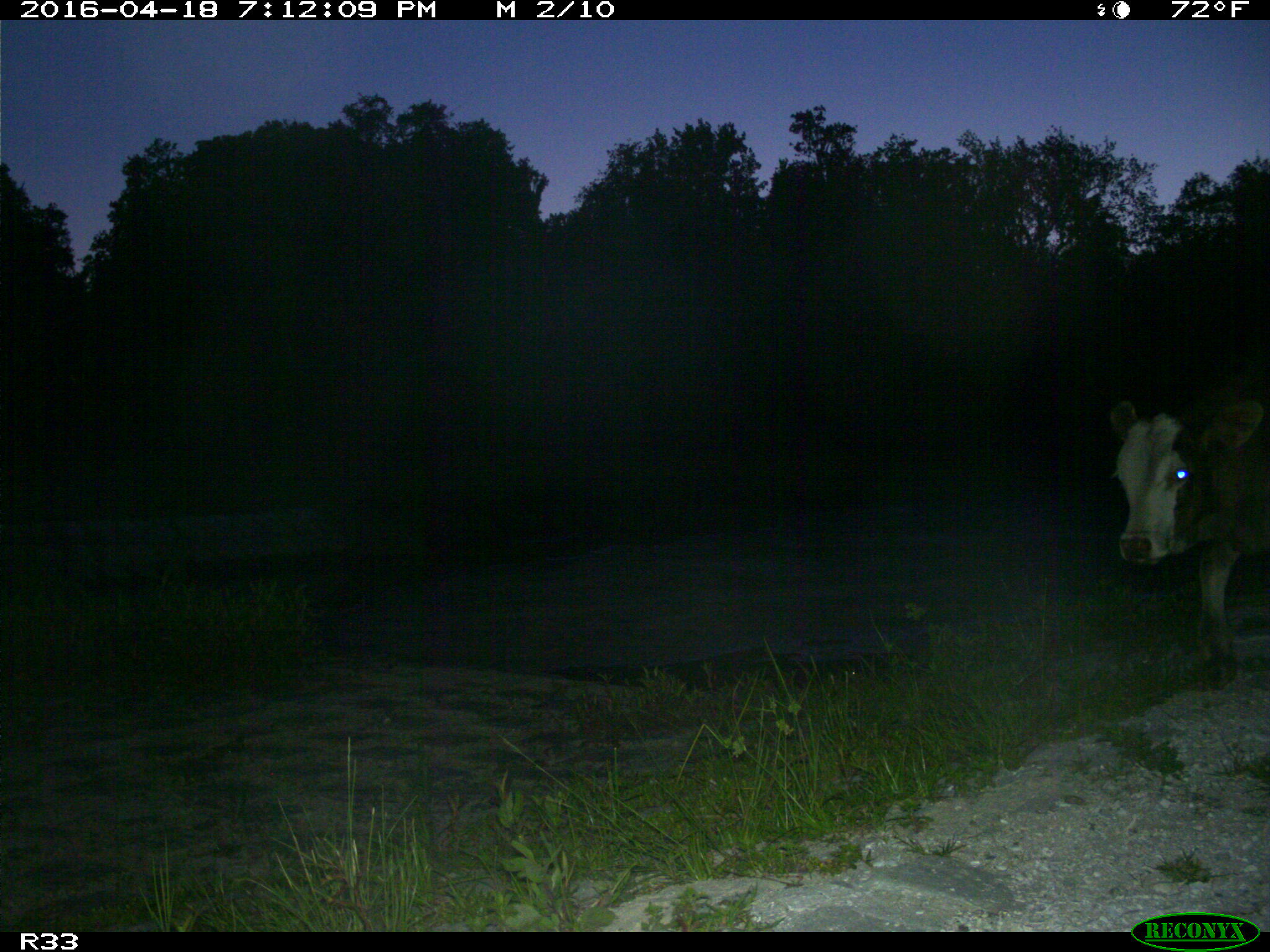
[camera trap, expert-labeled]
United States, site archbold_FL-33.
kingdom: Animalia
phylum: Chordata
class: Mammalia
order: Artiodactyla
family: Bovidae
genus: Bos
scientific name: Bos taurus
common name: domestic cow